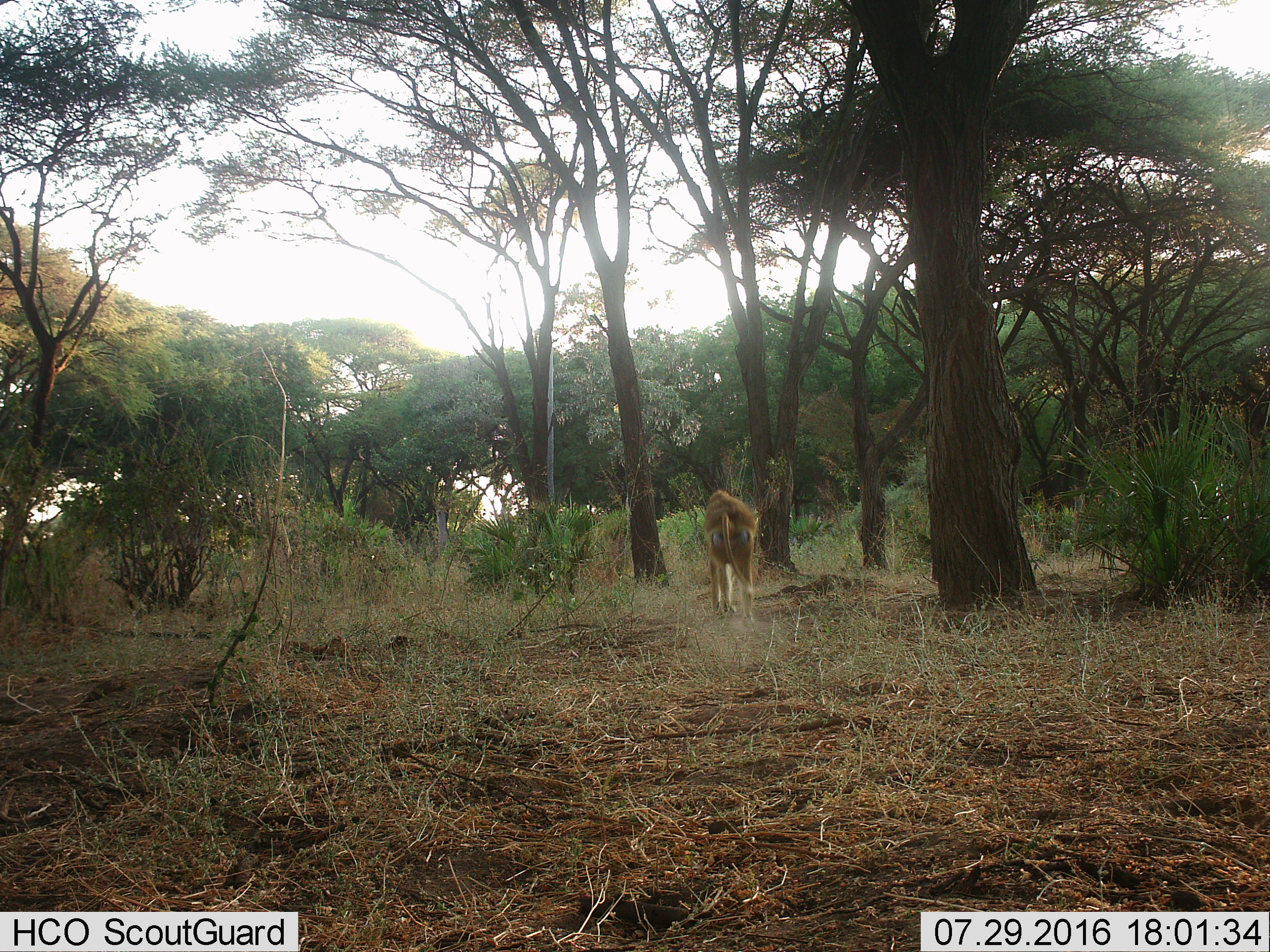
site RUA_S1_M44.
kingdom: Animalia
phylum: Chordata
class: Mammalia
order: Primates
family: Cercopithecidae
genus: Papio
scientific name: Papio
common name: baboon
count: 1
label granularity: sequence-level